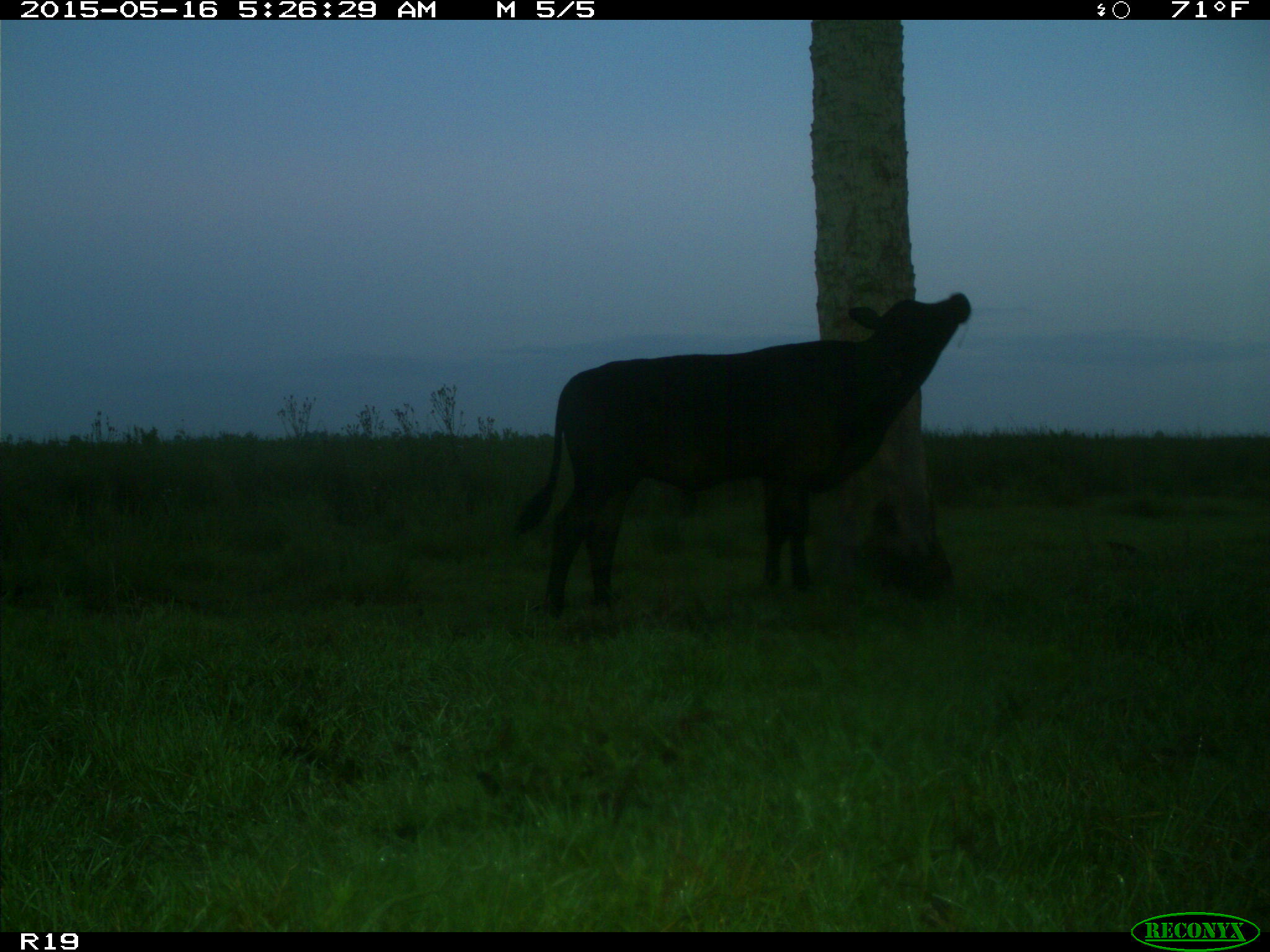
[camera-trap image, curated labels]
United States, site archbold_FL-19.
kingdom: Animalia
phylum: Chordata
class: Mammalia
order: Artiodactyla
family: Bovidae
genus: Bos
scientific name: Bos taurus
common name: domestic cow